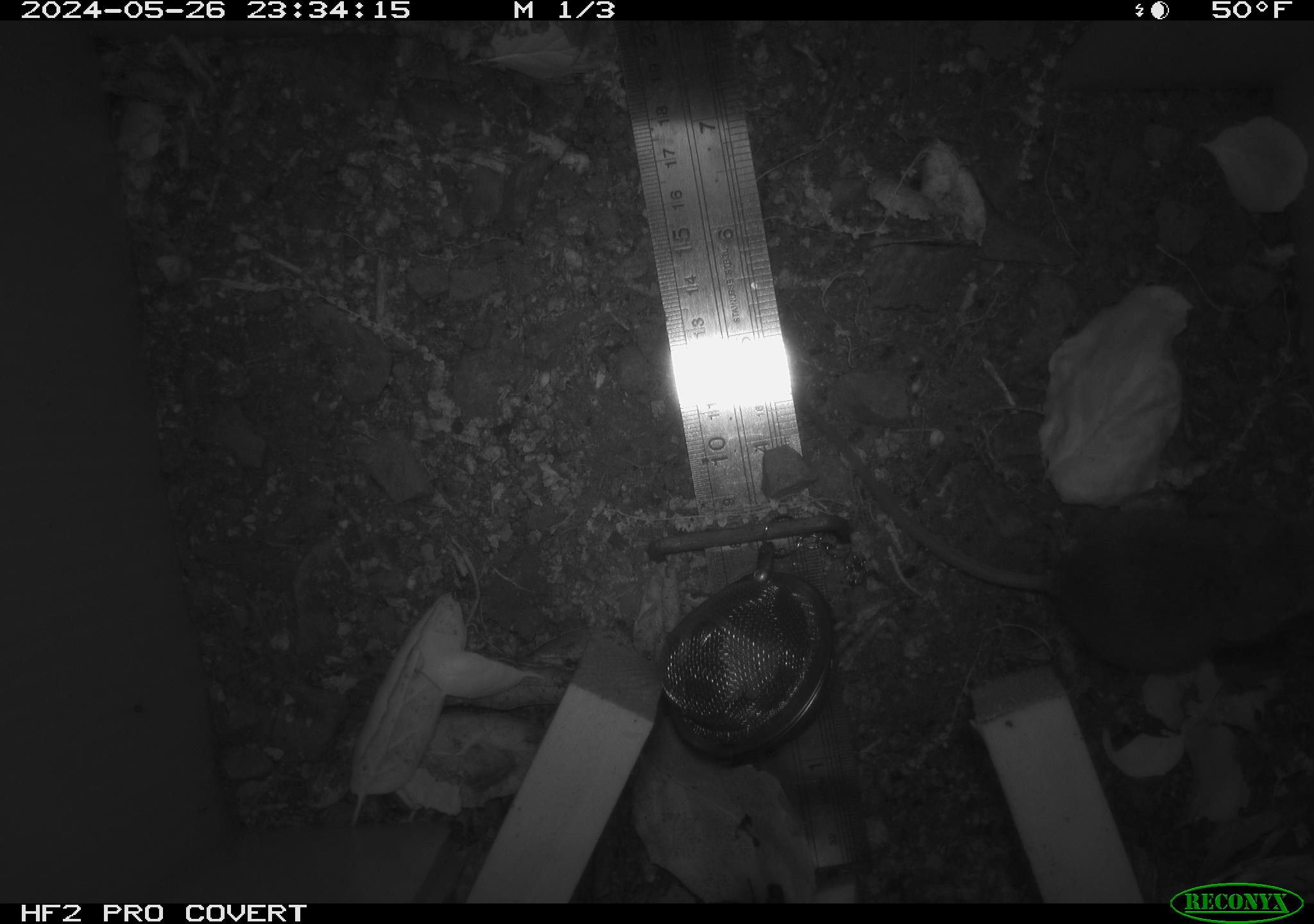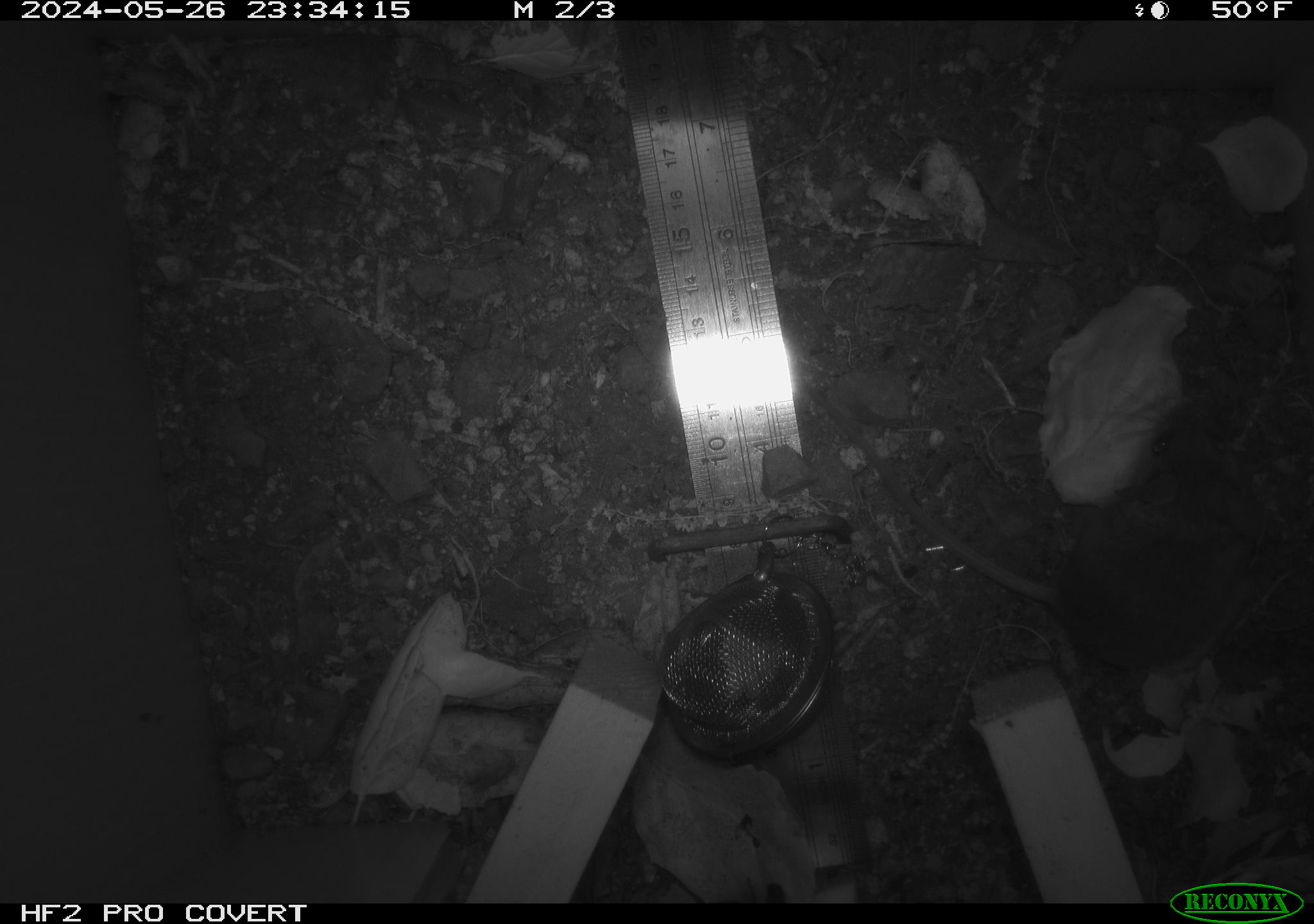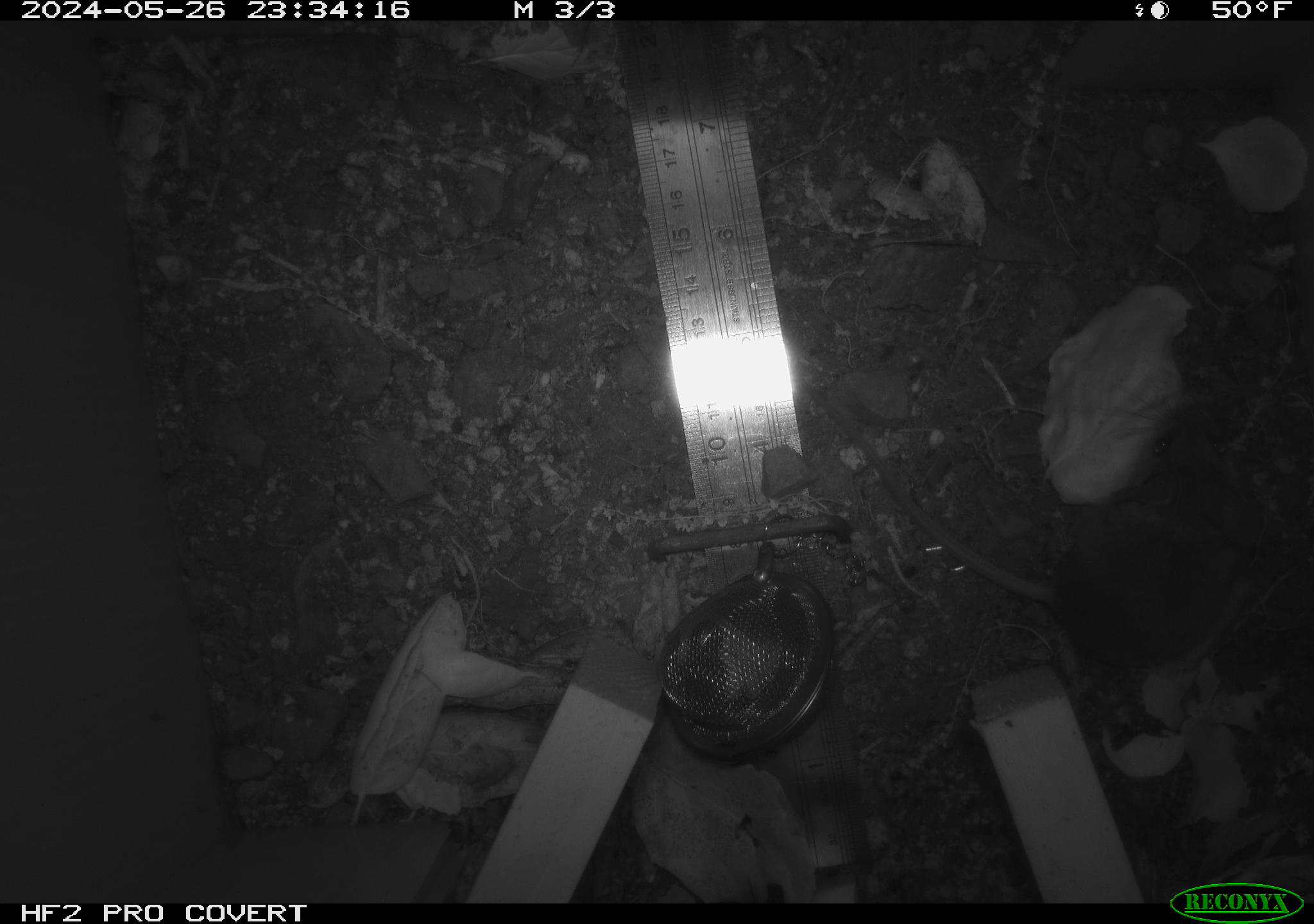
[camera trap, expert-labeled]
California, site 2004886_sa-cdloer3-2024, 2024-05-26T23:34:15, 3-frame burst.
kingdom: Animalia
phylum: Chordata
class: Mammalia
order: Rodentia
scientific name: Rodentia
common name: rodent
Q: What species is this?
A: Rodent (Rodentia).